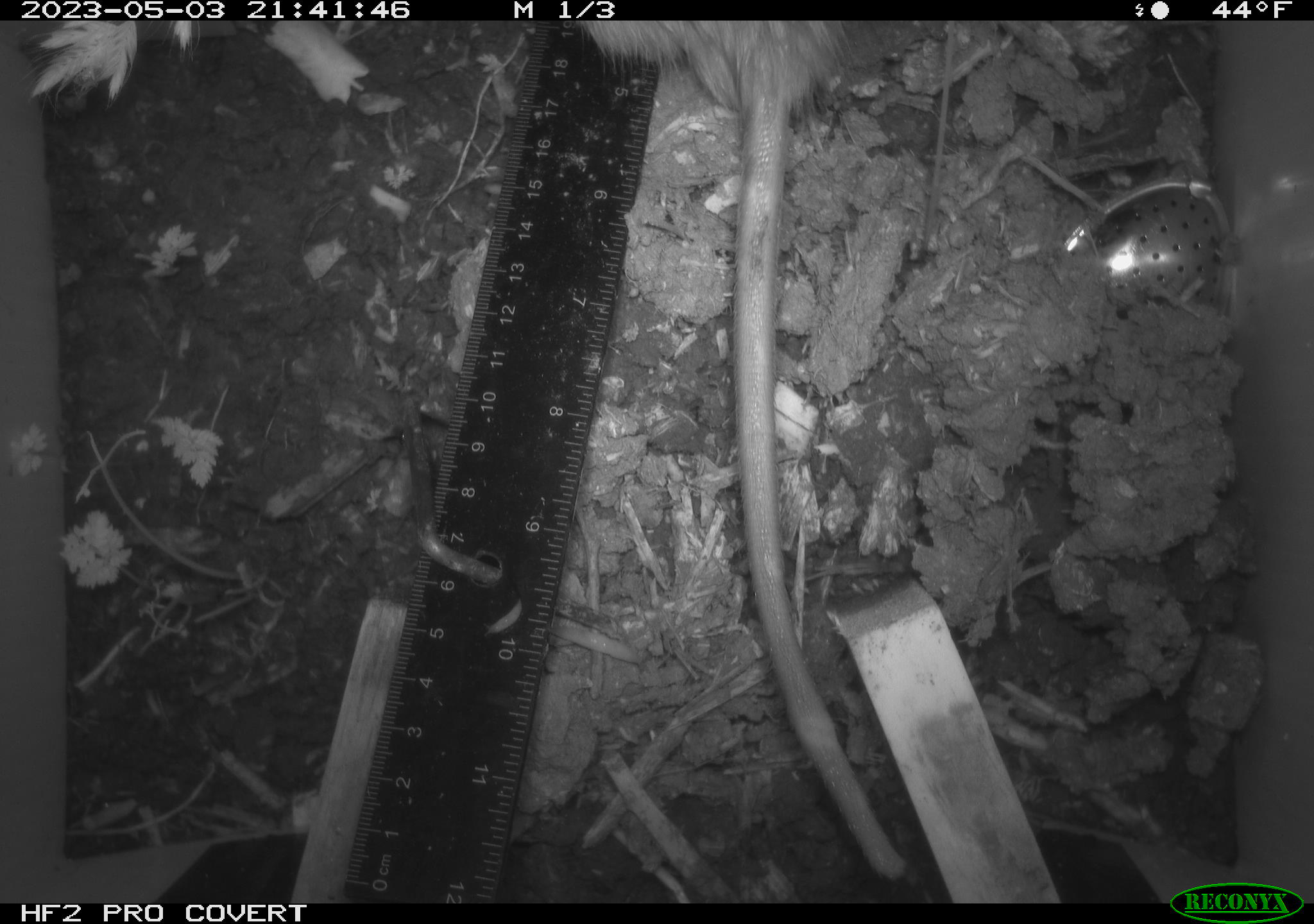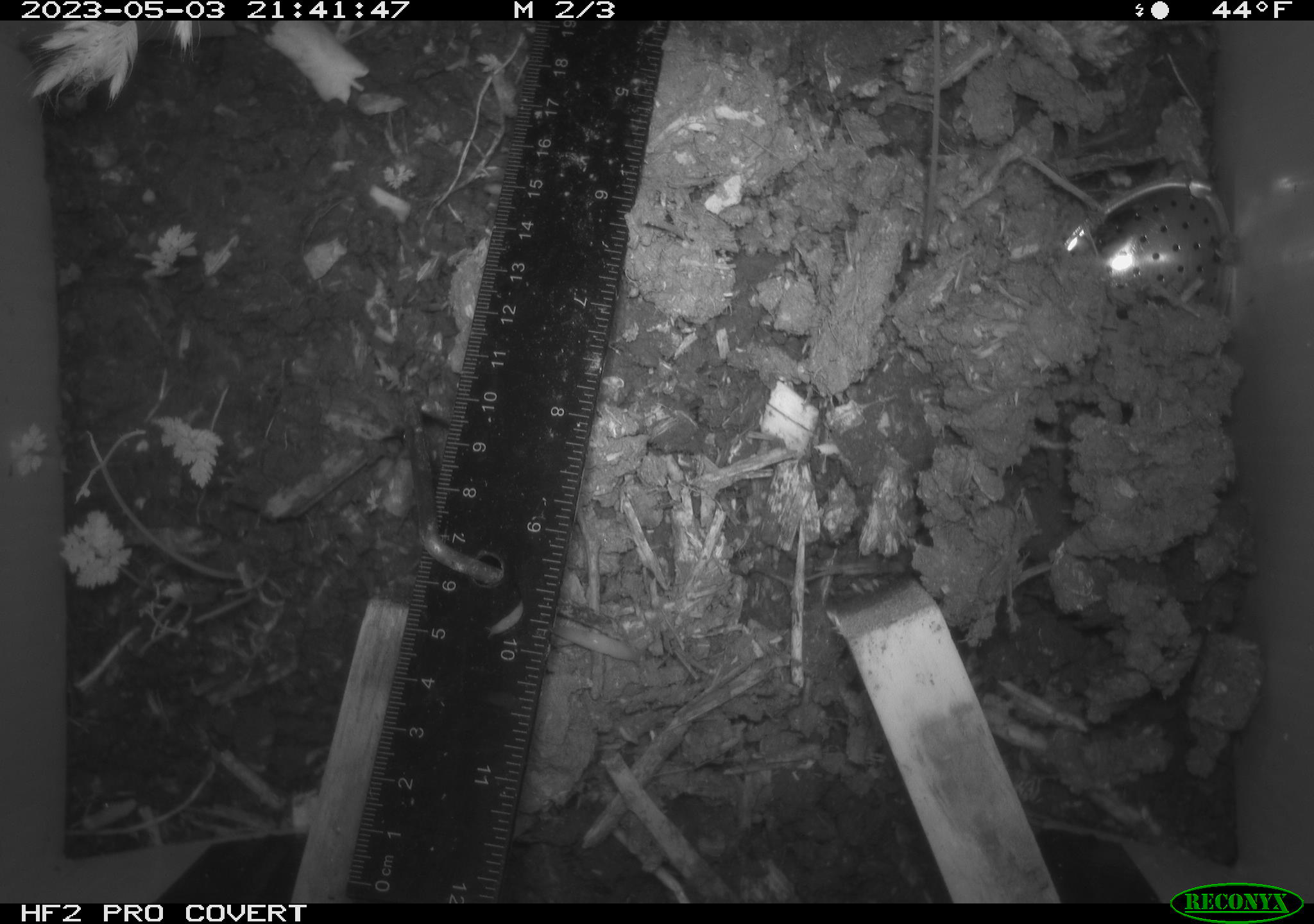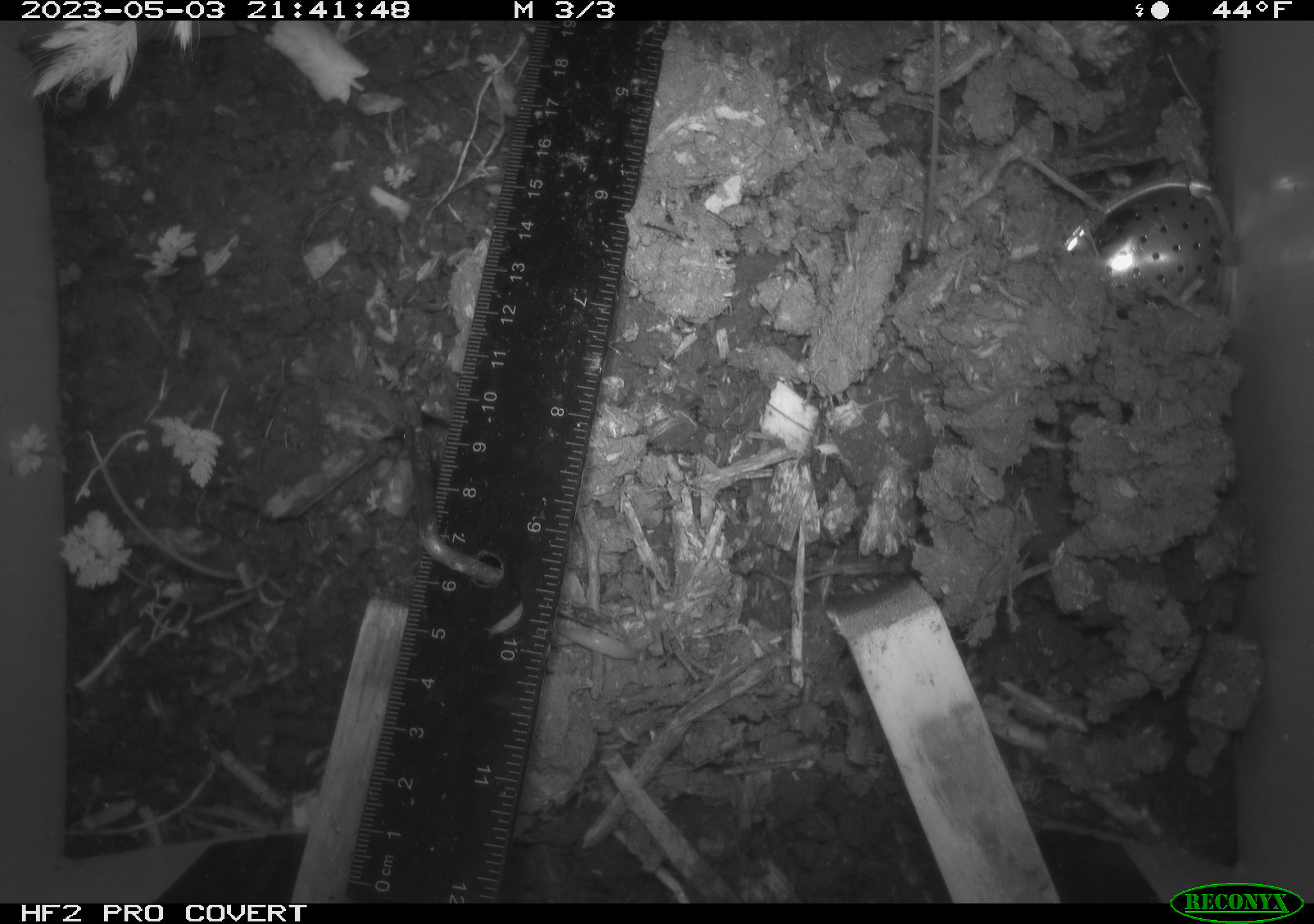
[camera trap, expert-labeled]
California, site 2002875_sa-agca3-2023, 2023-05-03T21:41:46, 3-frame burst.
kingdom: Animalia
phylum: Chordata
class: Mammalia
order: Rodentia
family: Muridae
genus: Rattus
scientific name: Rattus rattus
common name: house rat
House rat (Rattus rattus).